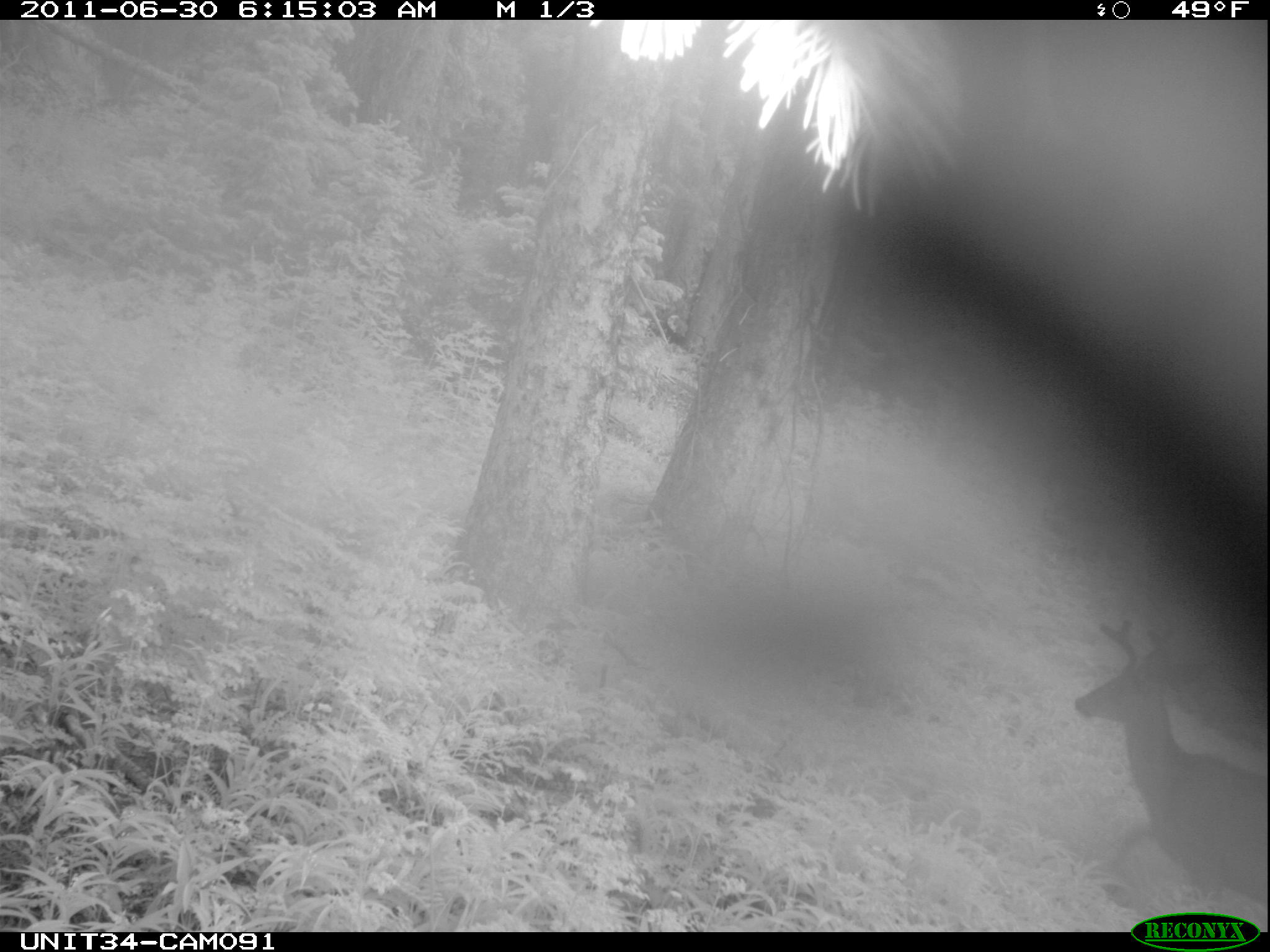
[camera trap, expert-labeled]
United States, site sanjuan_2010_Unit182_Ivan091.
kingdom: Animalia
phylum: Chordata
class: Mammalia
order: Artiodactyla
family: Cervidae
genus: Odocoileus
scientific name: Odocoileus hemionus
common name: mule deer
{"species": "Odocoileus hemionus (mule deer)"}